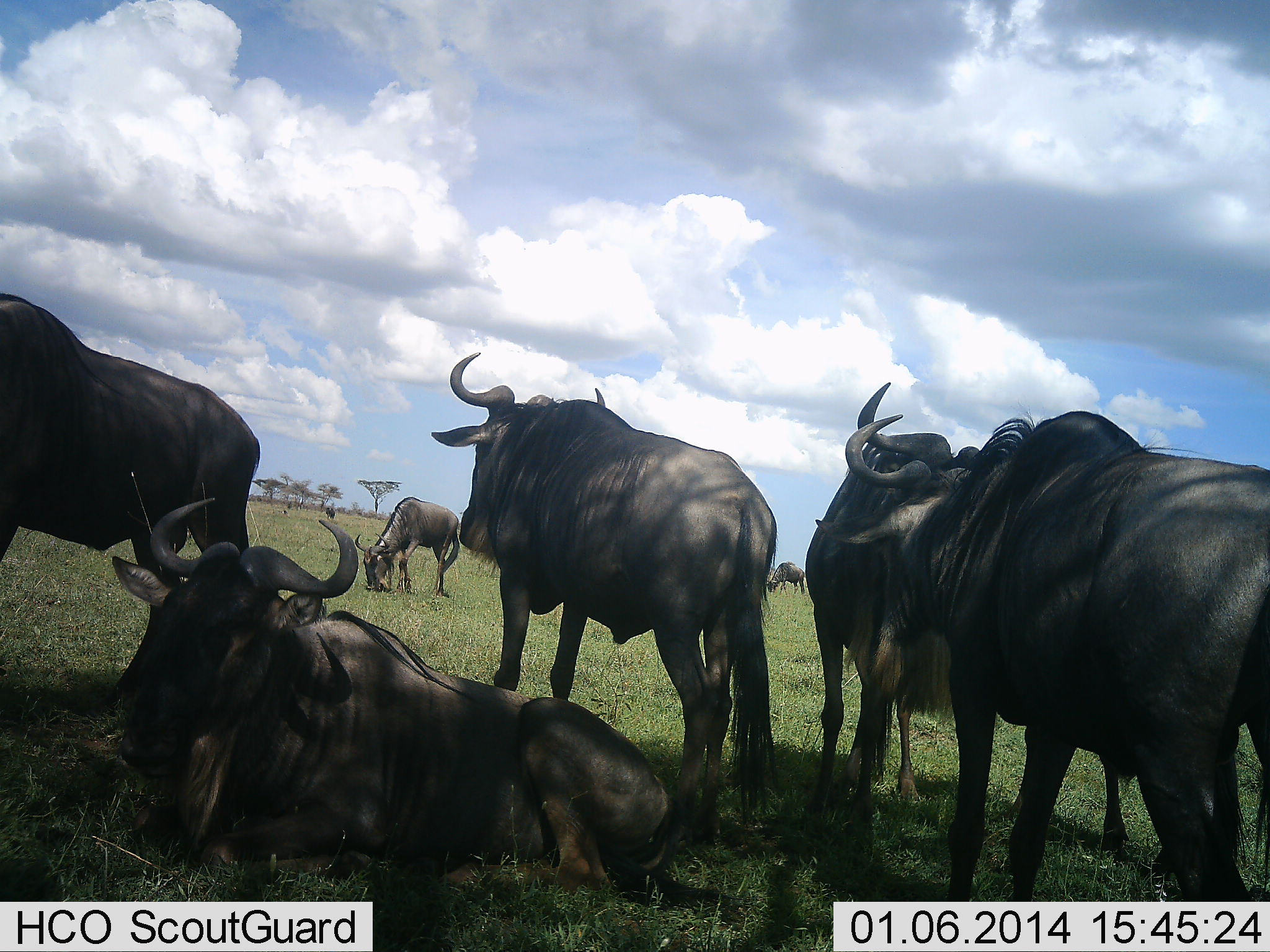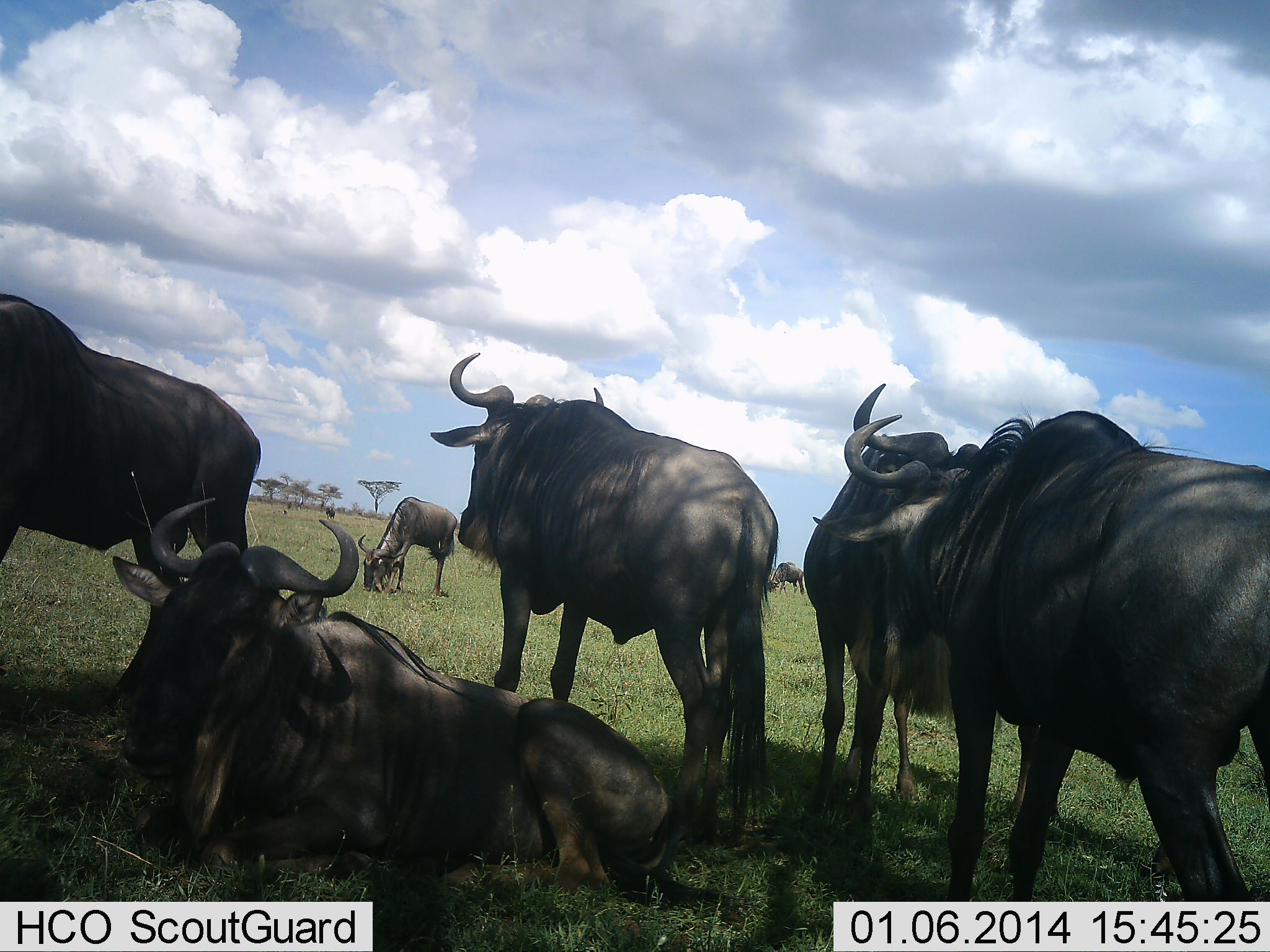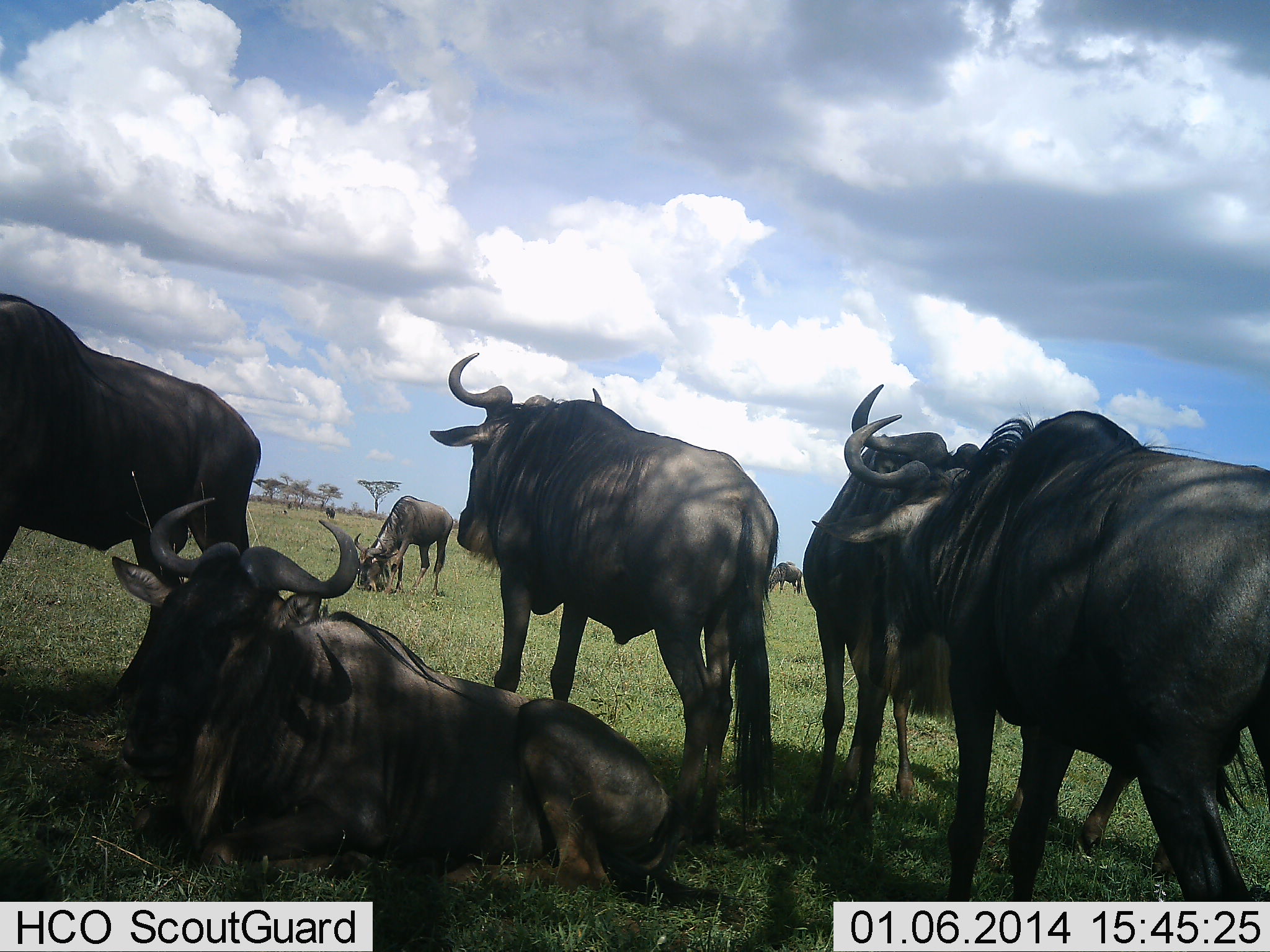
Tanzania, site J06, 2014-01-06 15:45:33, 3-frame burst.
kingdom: Animalia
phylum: Chordata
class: Mammalia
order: Artiodactyla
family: Bovidae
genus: Connochaetes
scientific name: Connochaetes taurinus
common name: blue wildebeest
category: wildebeest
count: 7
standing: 82%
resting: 91%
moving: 0%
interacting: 0%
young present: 0%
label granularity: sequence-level